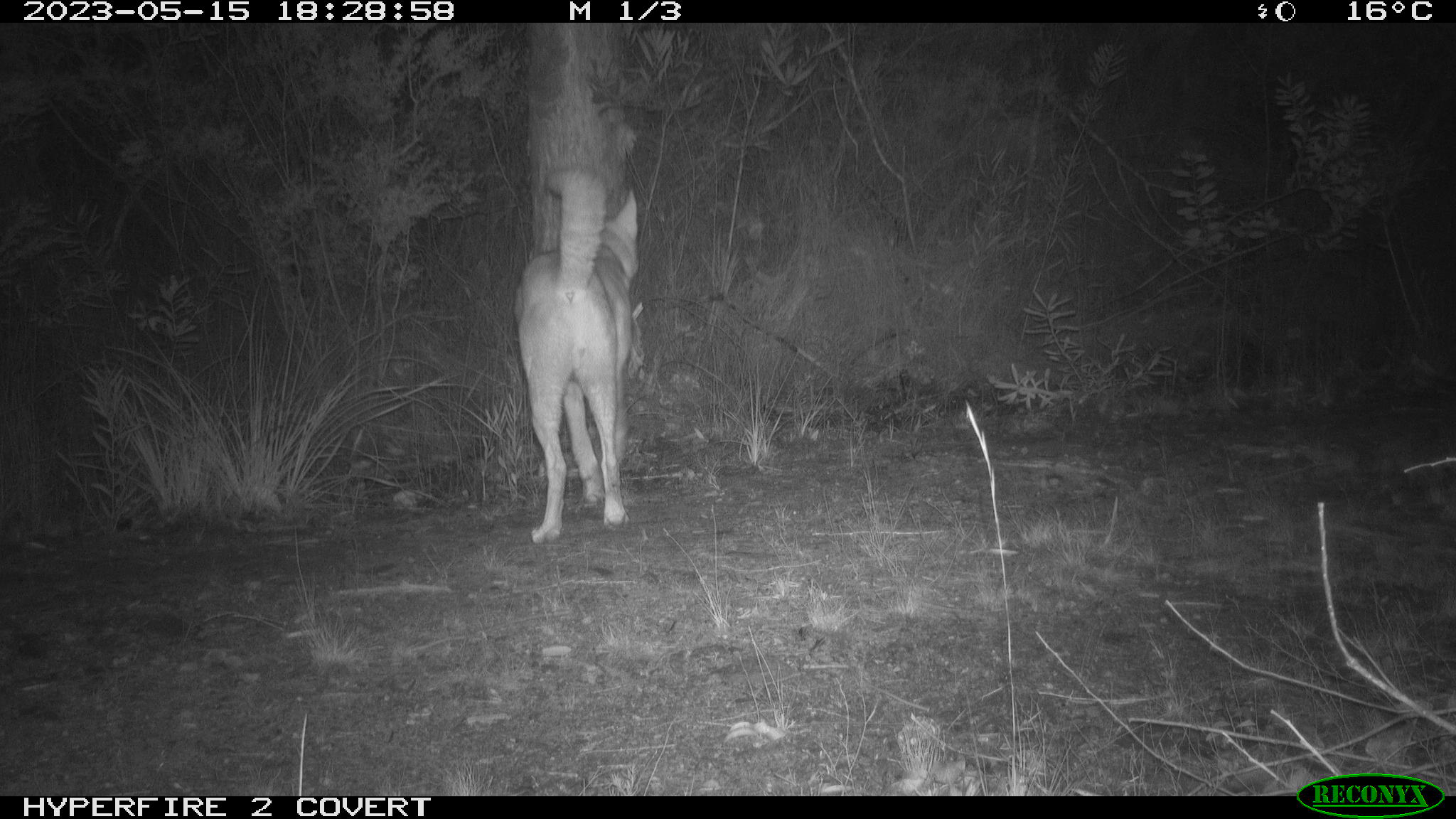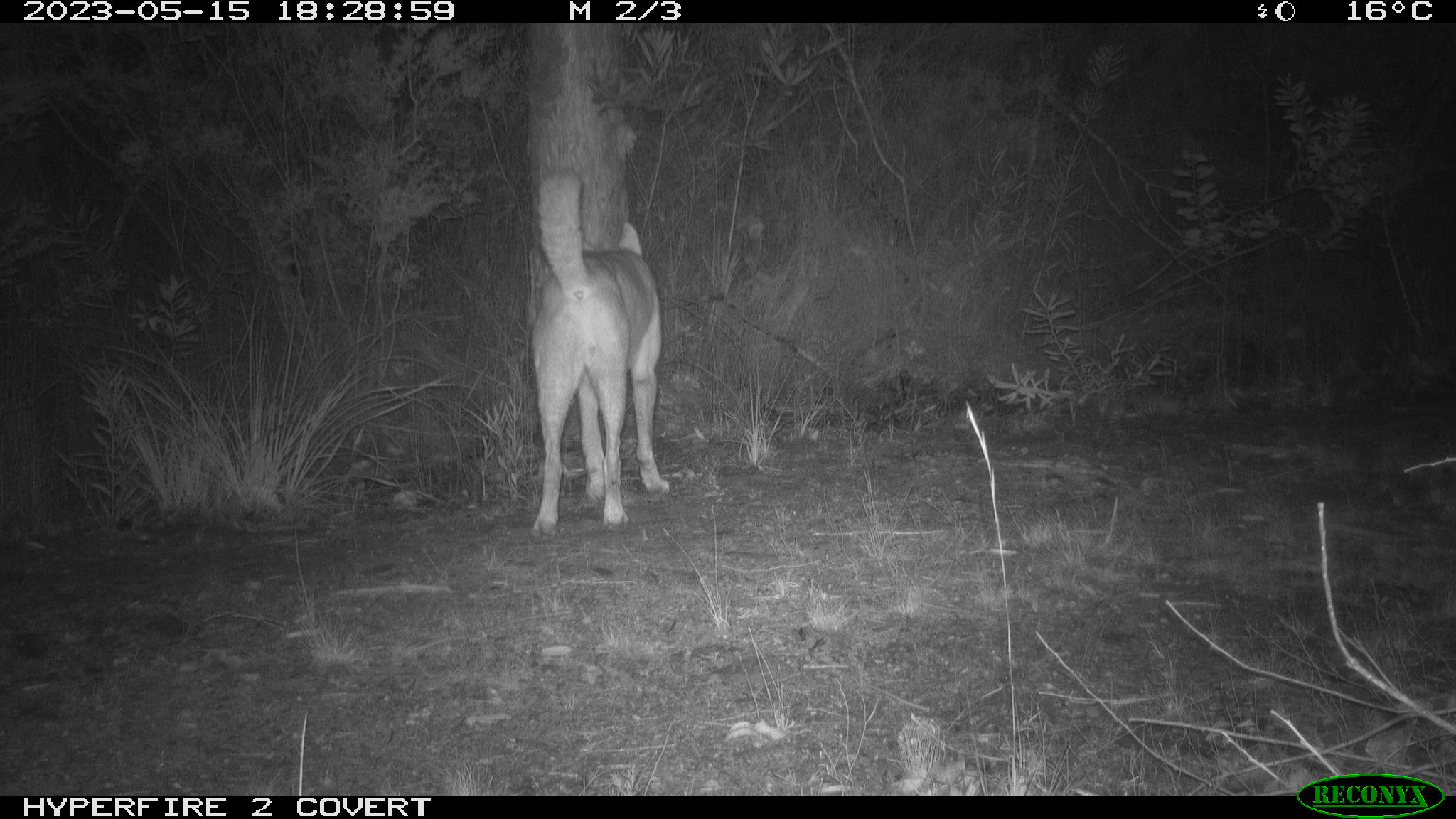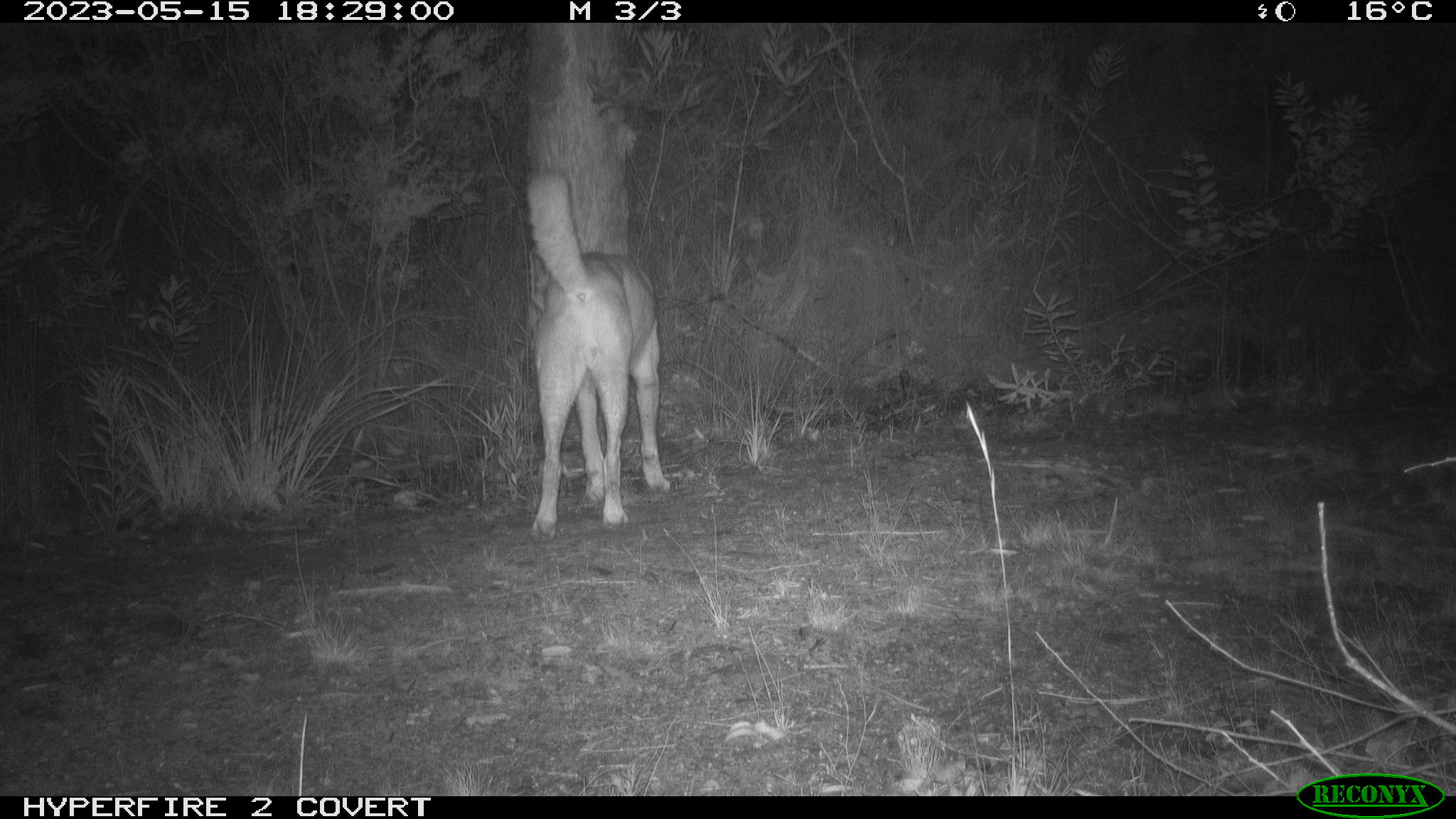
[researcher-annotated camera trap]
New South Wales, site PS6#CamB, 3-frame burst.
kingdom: Animalia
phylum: Chordata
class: Mammalia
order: Carnivora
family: Canidae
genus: Canis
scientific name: Canis familiaris dingo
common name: dingo